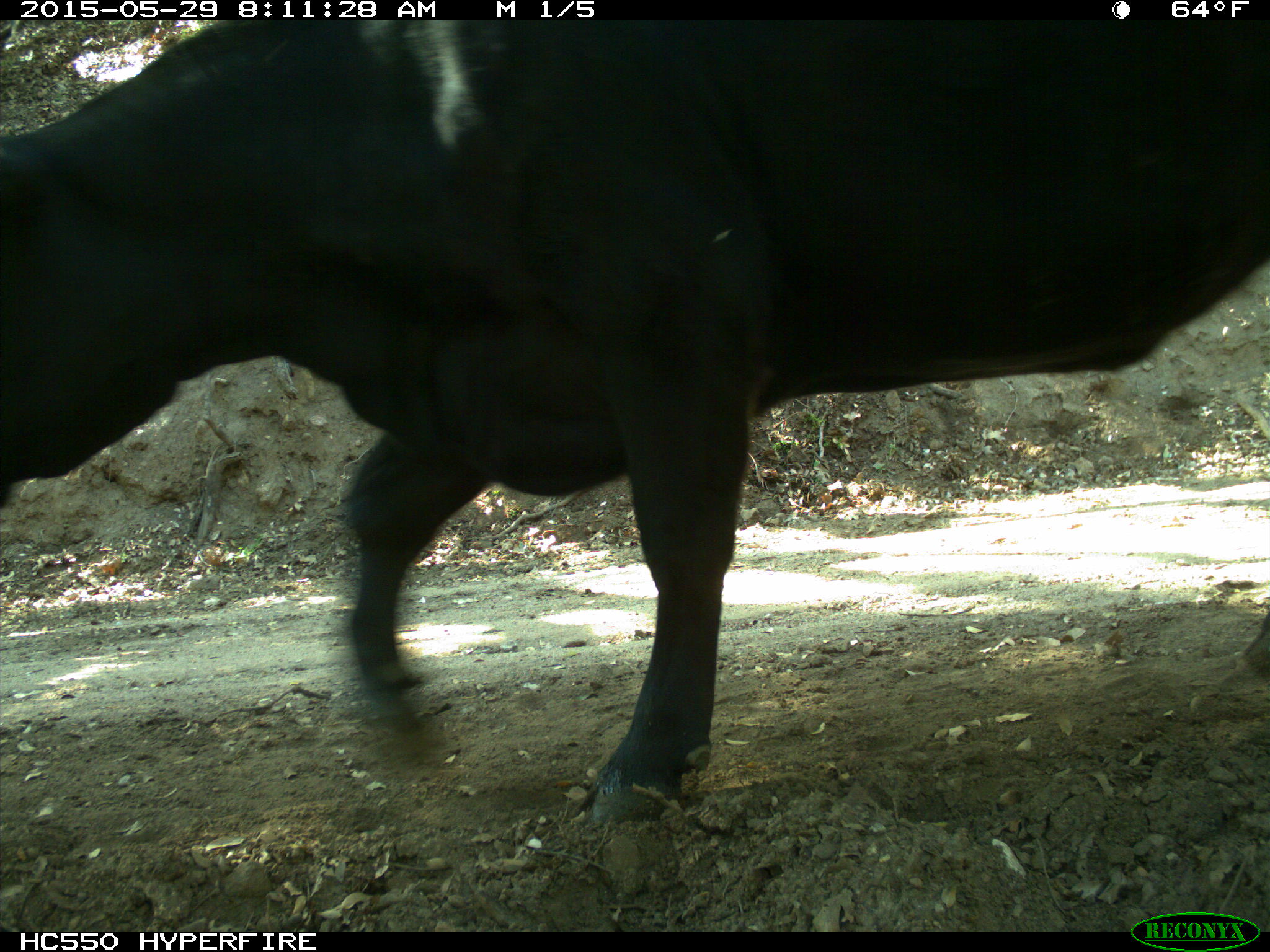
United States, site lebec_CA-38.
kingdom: Animalia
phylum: Chordata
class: Mammalia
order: Artiodactyla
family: Bovidae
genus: Bos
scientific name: Bos taurus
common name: domestic cow